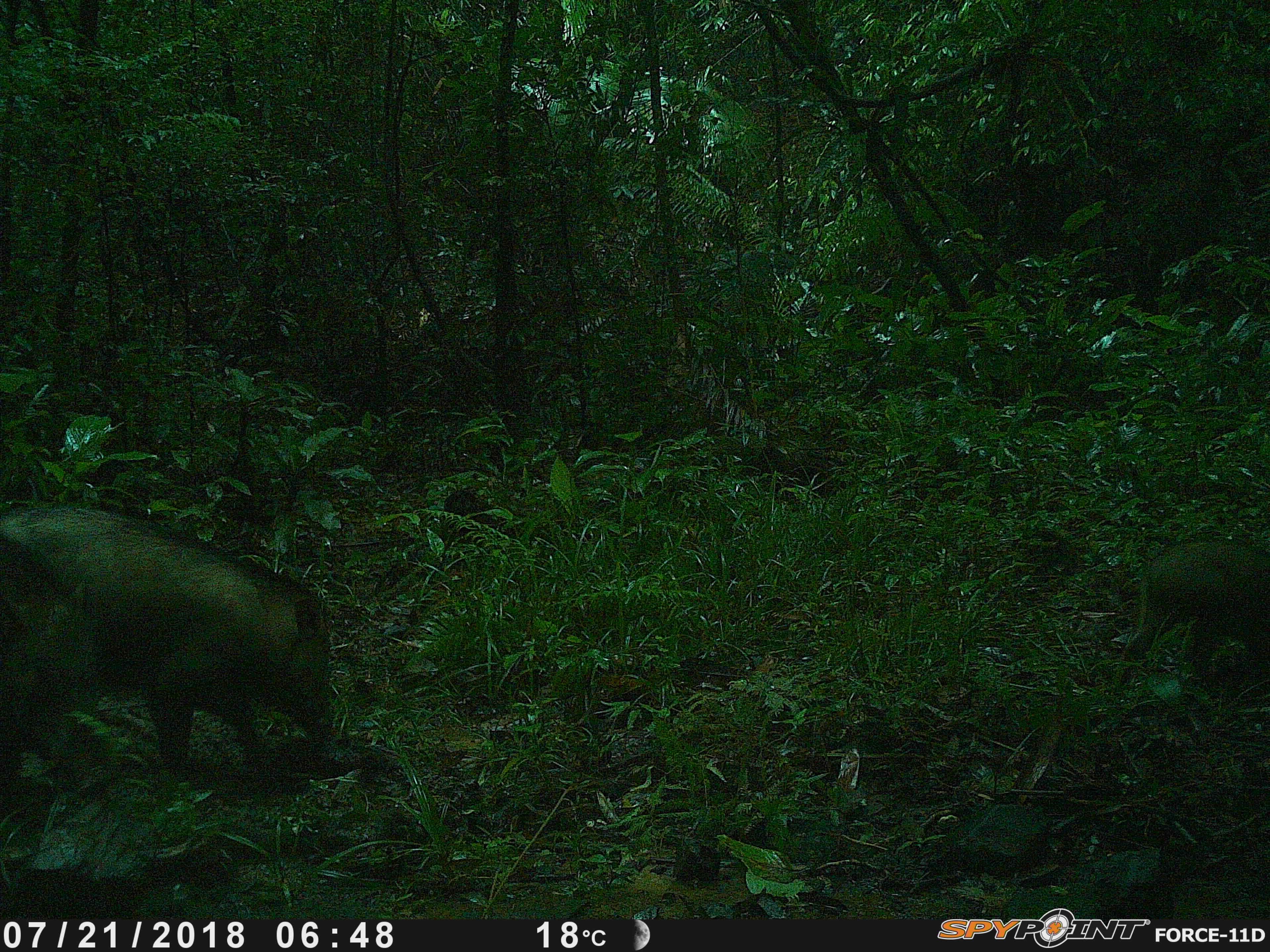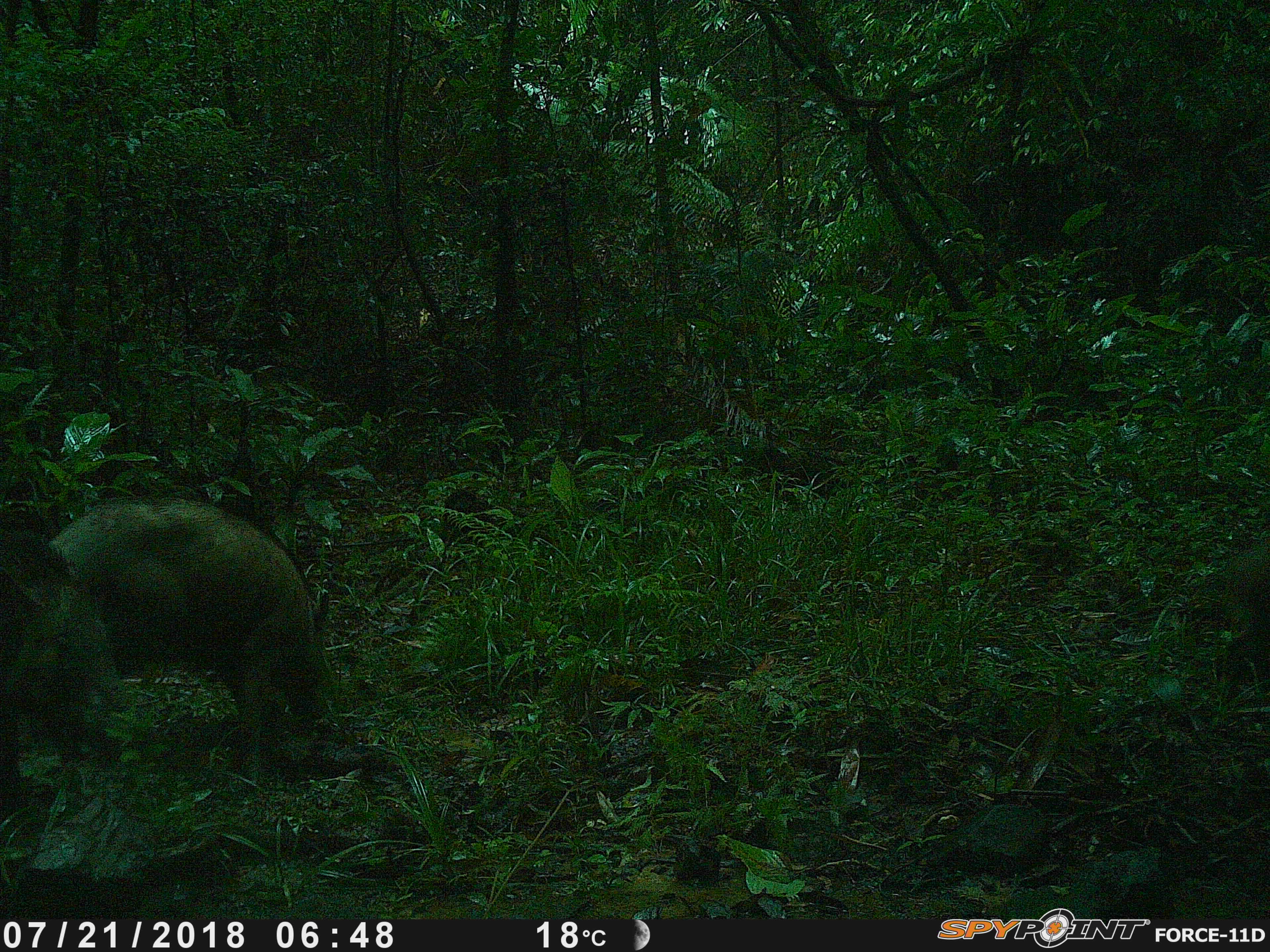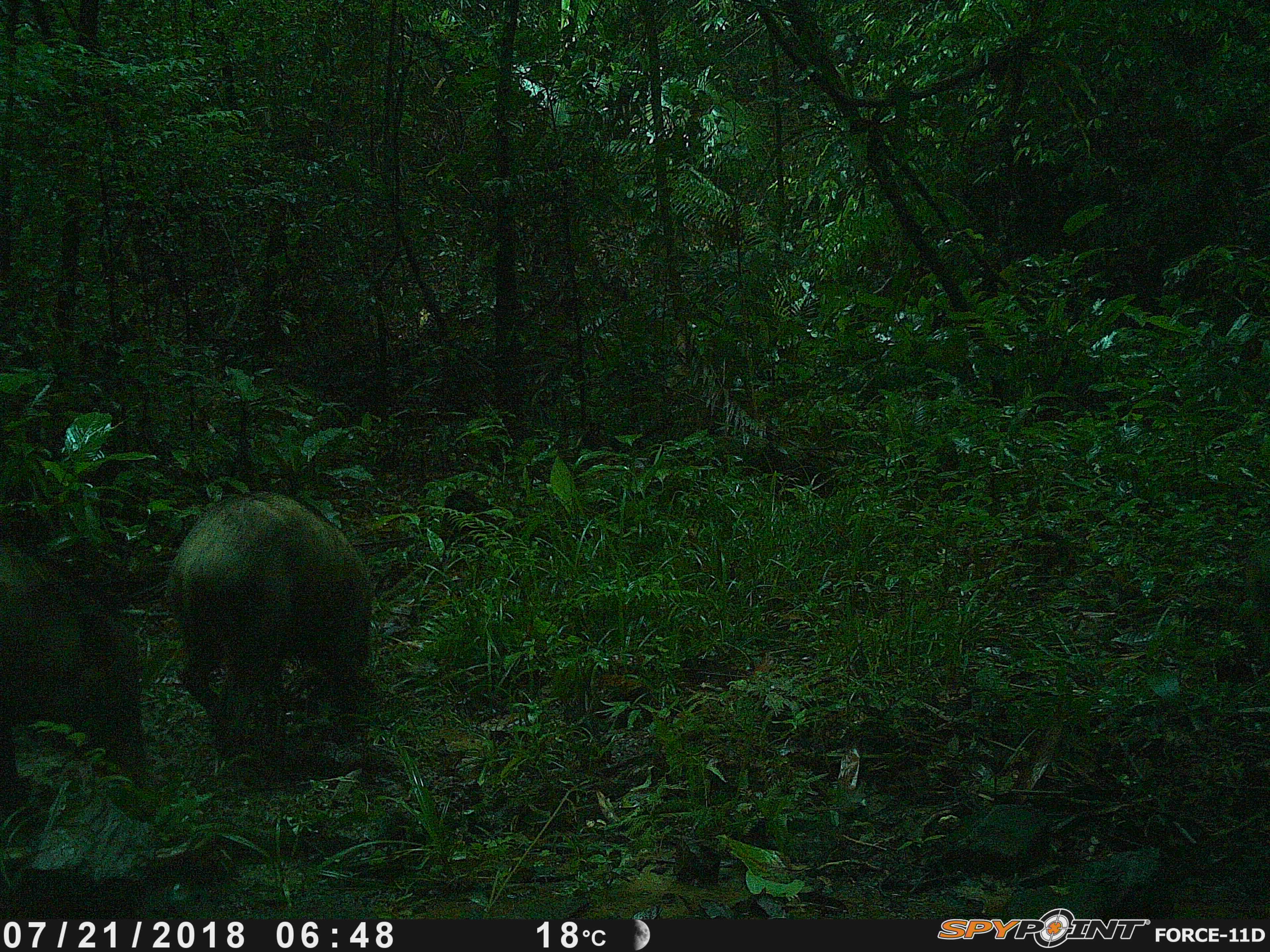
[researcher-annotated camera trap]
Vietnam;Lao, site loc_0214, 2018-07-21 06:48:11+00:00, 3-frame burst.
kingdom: Animalia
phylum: Chordata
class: Mammalia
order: Artiodactyla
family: Suidae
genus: Sus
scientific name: Sus scrofa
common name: eurasian wild pig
Eurasian wild pig (Sus scrofa). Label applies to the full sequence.